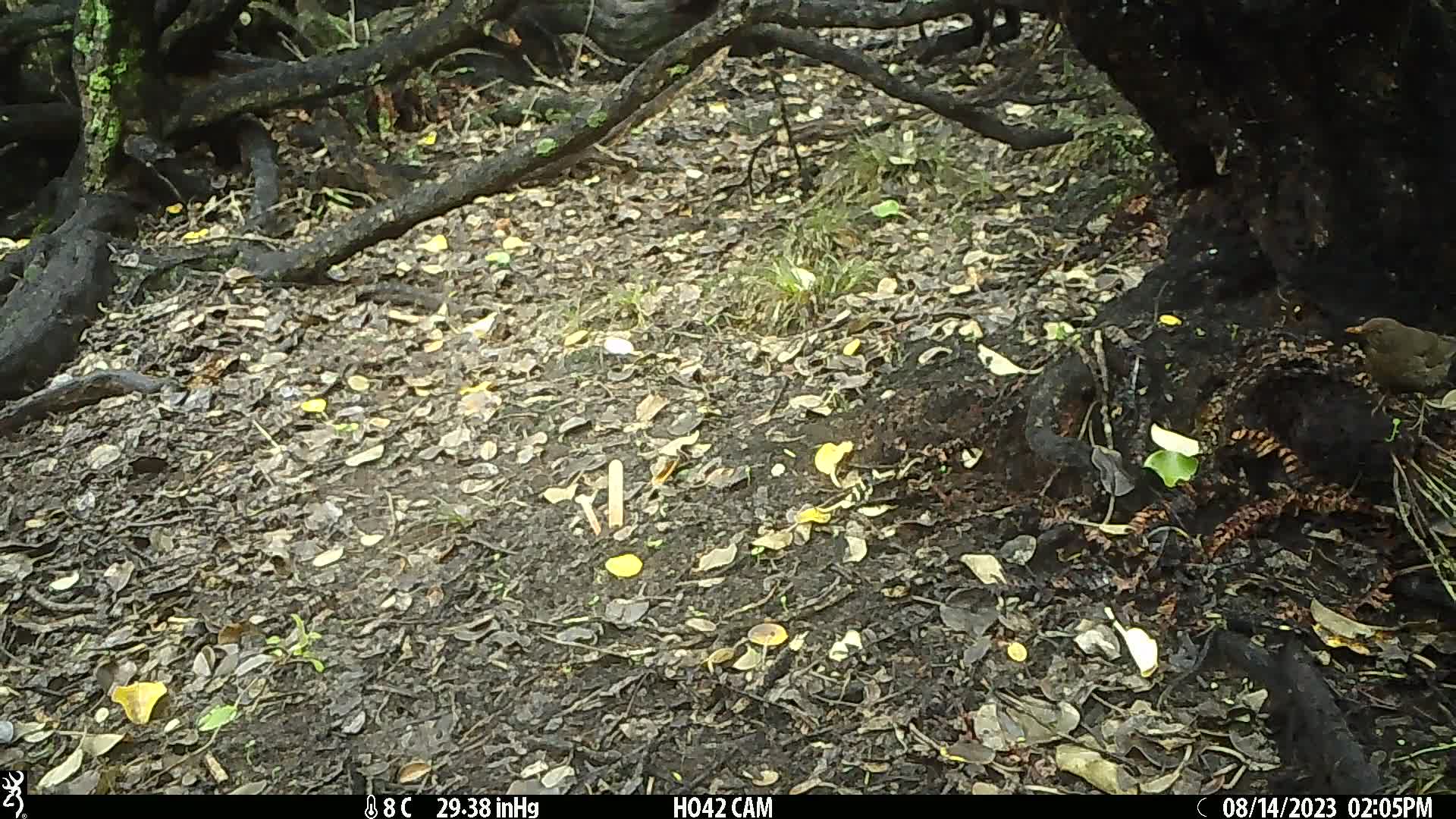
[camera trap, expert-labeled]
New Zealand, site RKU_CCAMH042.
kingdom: Animalia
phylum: Chordata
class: Aves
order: Passeriformes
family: Turdidae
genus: Turdus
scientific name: Turdus merula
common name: eurasian blackbird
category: blackbird